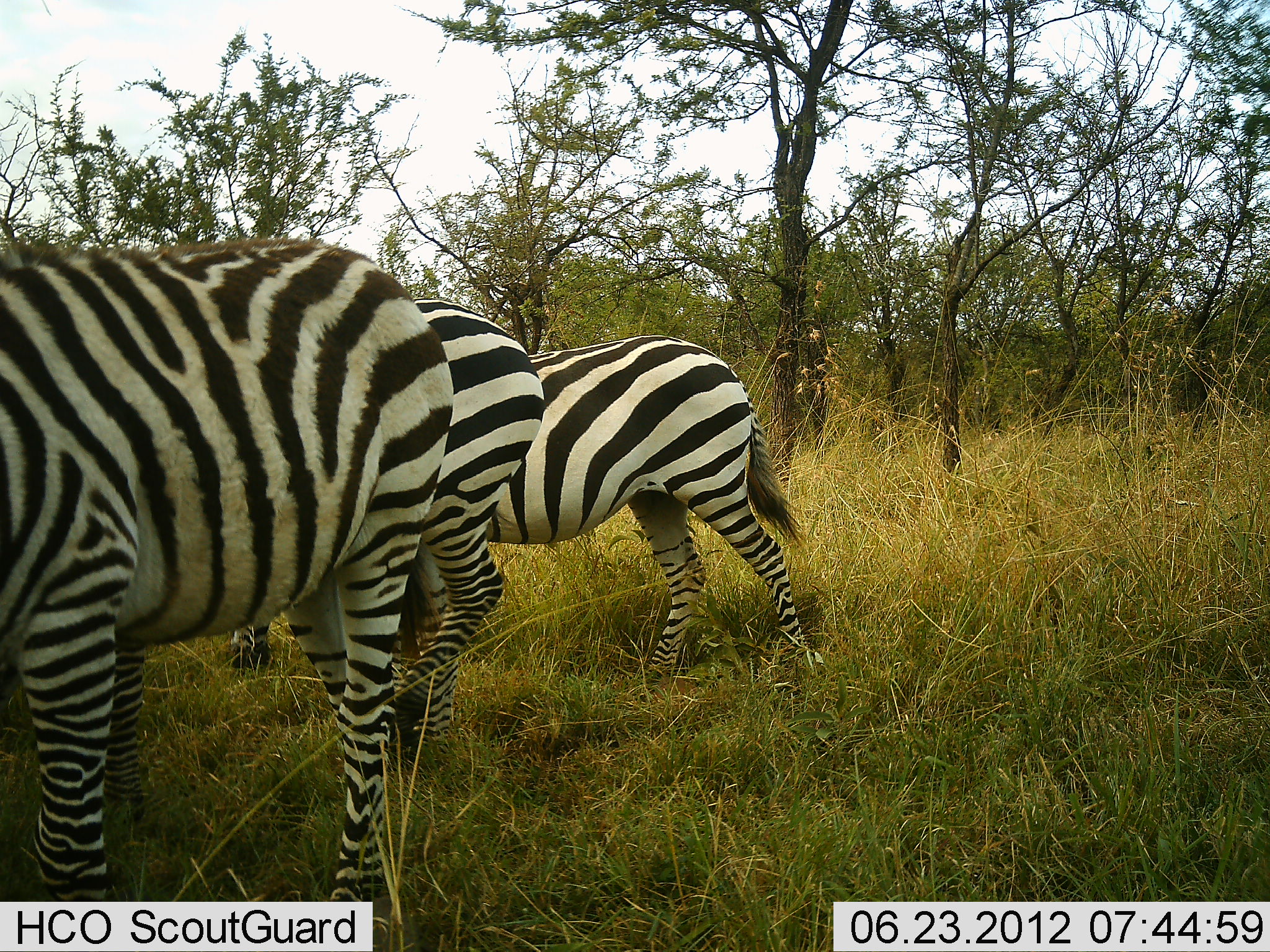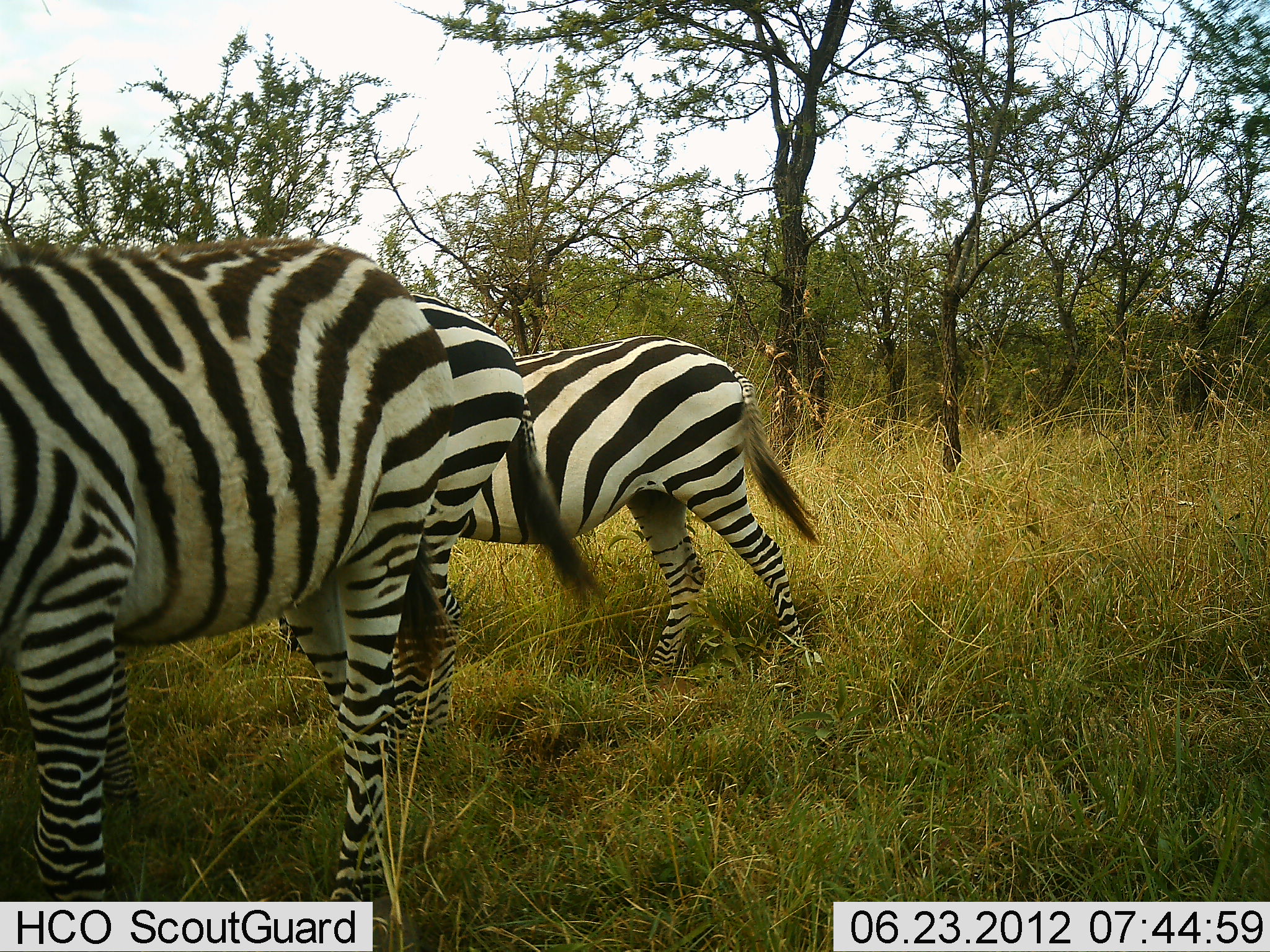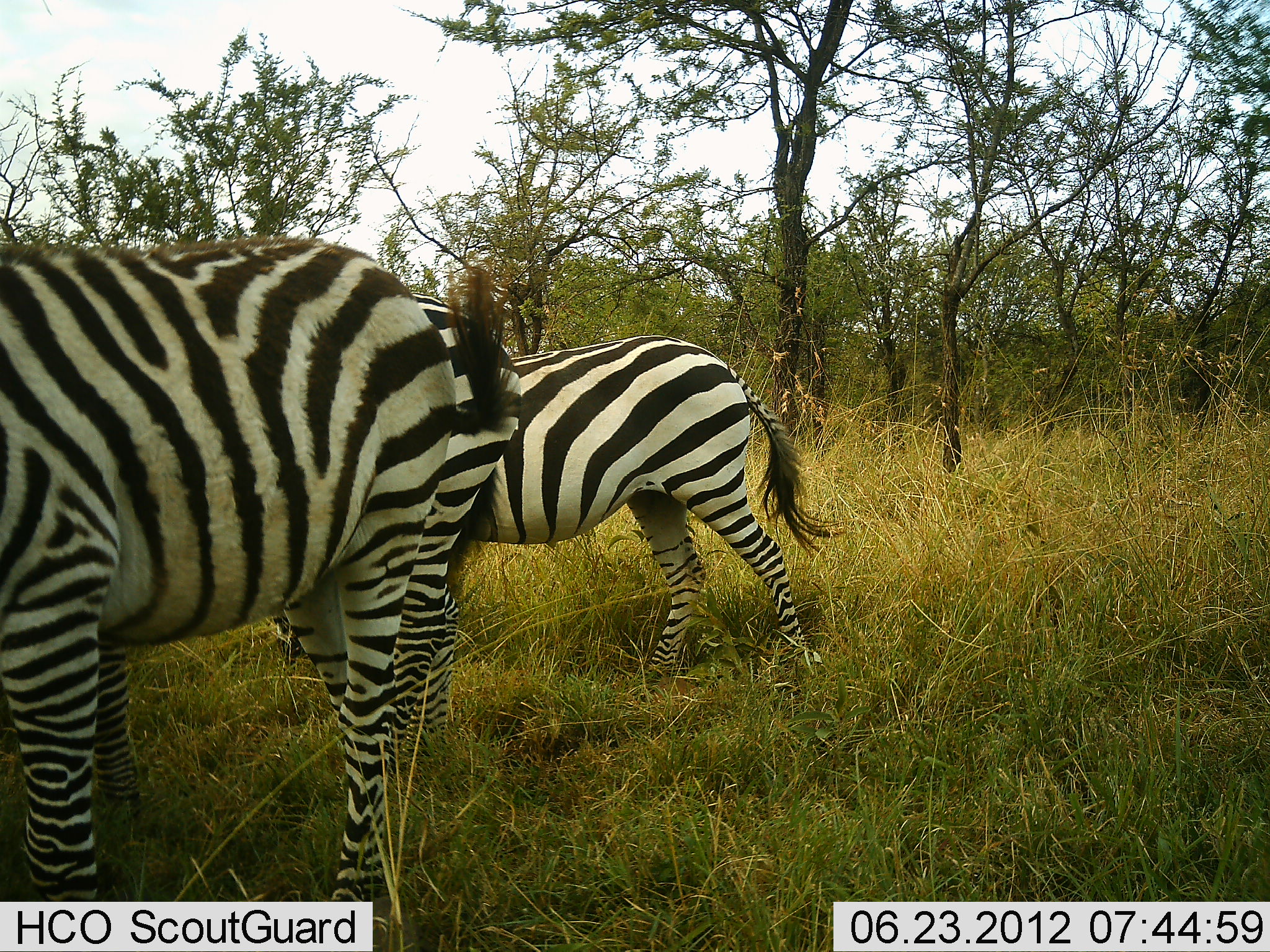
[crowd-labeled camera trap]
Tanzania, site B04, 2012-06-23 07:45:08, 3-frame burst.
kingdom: Animalia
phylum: Chordata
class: Mammalia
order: Perissodactyla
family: Equidae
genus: Equus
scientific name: Equus quagga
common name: plains zebra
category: zebra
Zebra (plains zebra) (Equus quagga), count 3. Behavior (volunteer vote fractions): standing 100%, resting 0%, moving 10%, interacting 0%. Young present (vote fraction): 0%. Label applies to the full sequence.